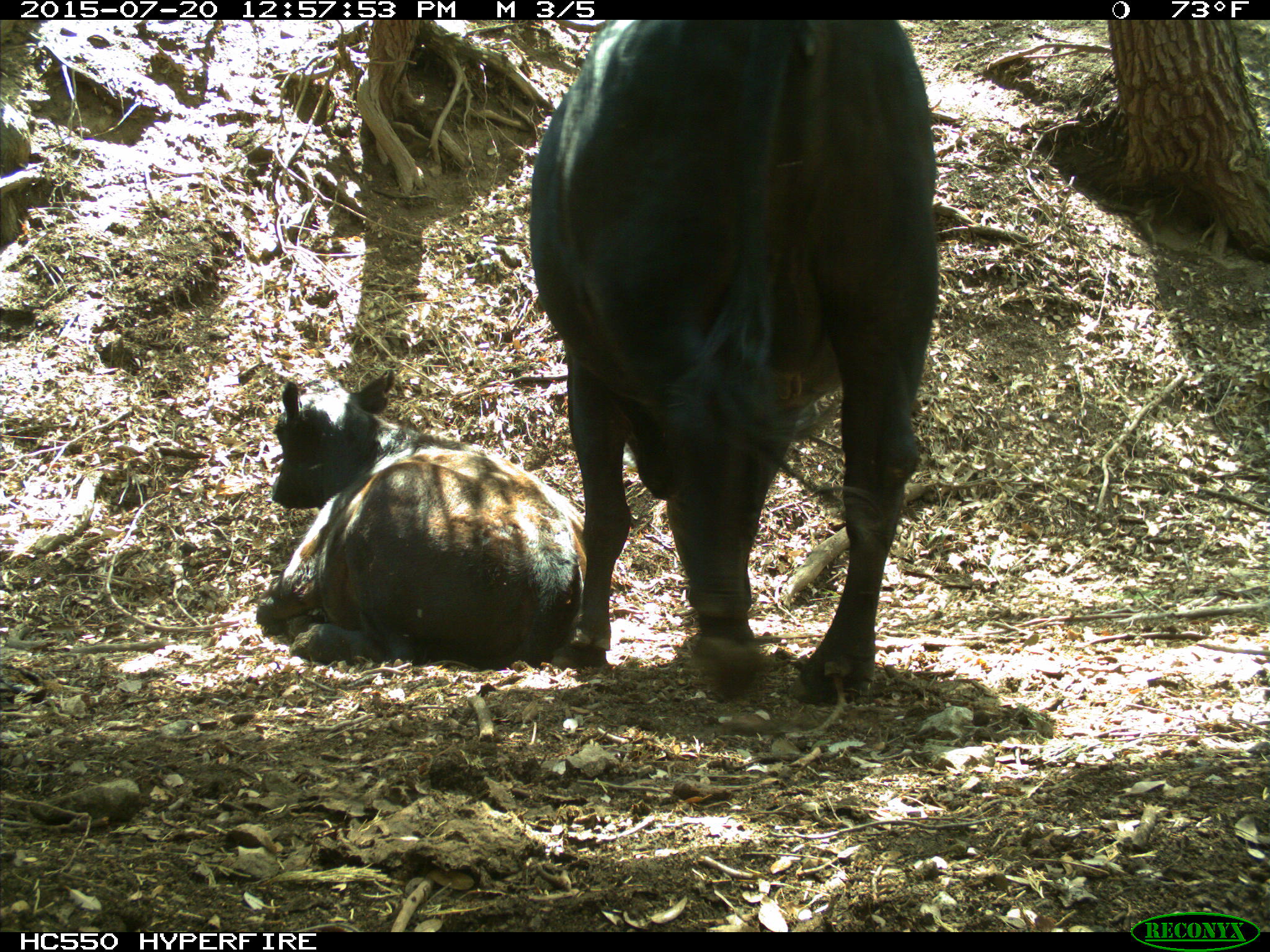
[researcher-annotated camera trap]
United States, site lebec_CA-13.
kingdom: Animalia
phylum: Chordata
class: Mammalia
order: Artiodactyla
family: Bovidae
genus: Bos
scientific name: Bos taurus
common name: domestic cow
Bos taurus (domestic cow).